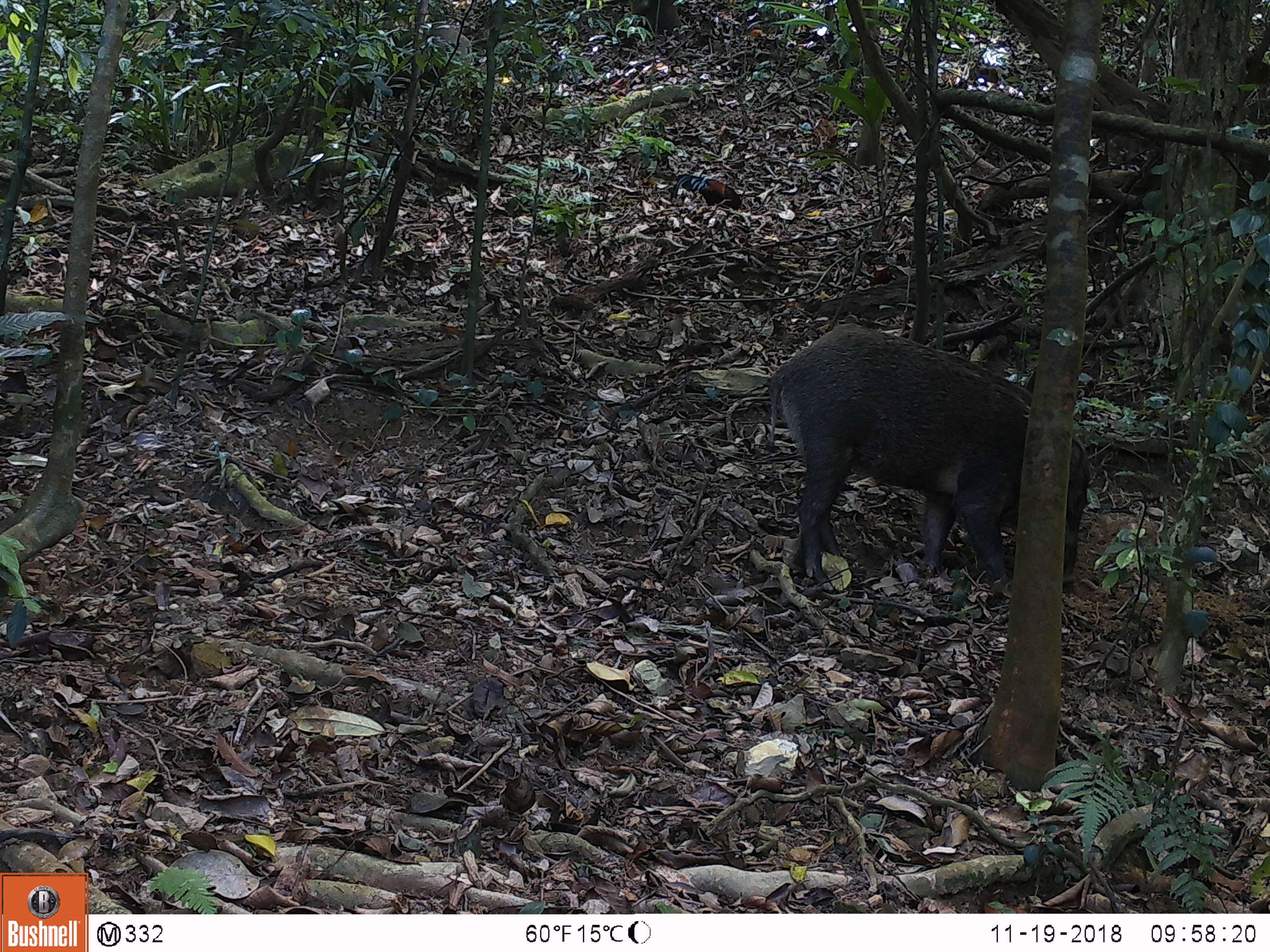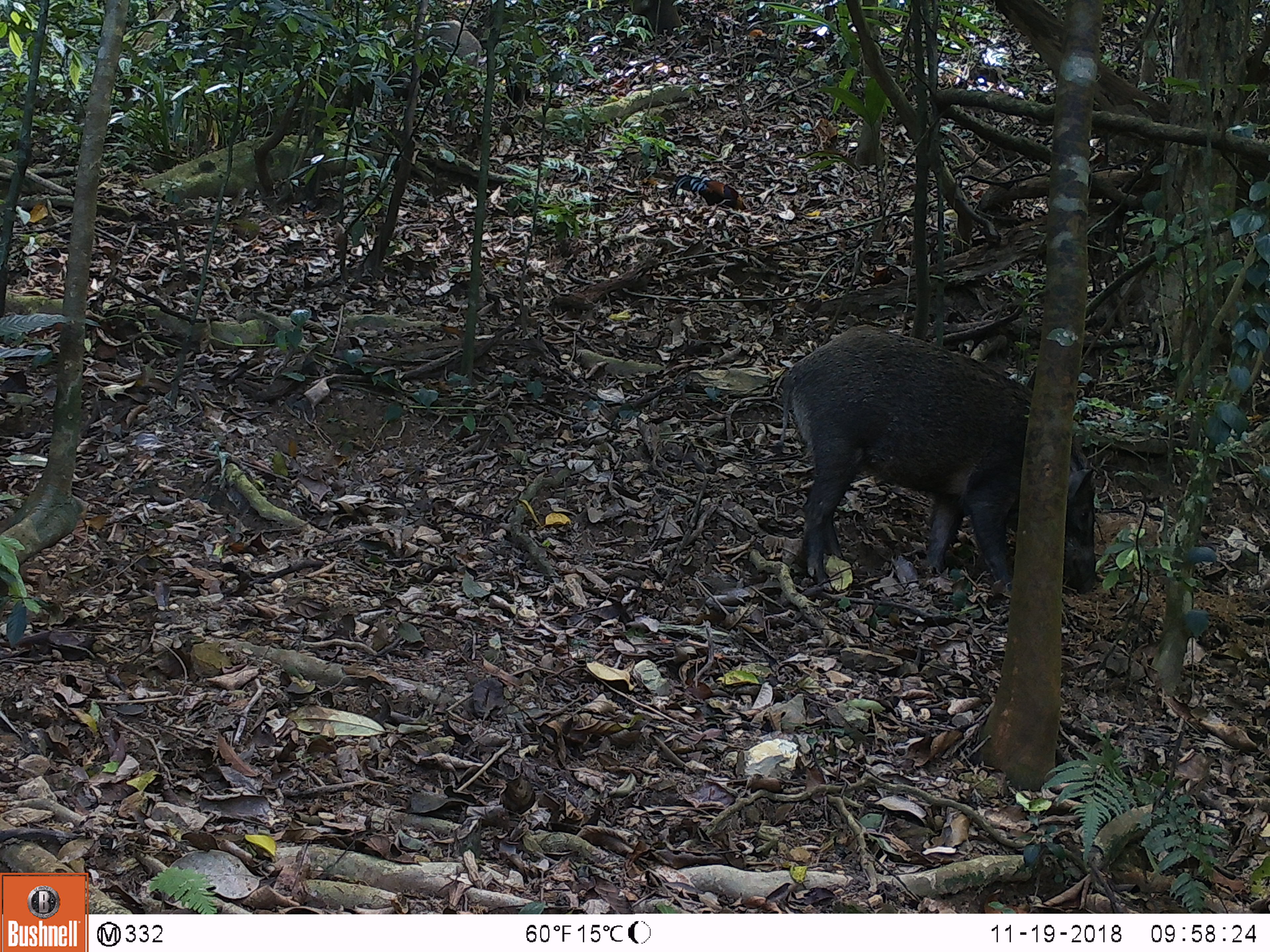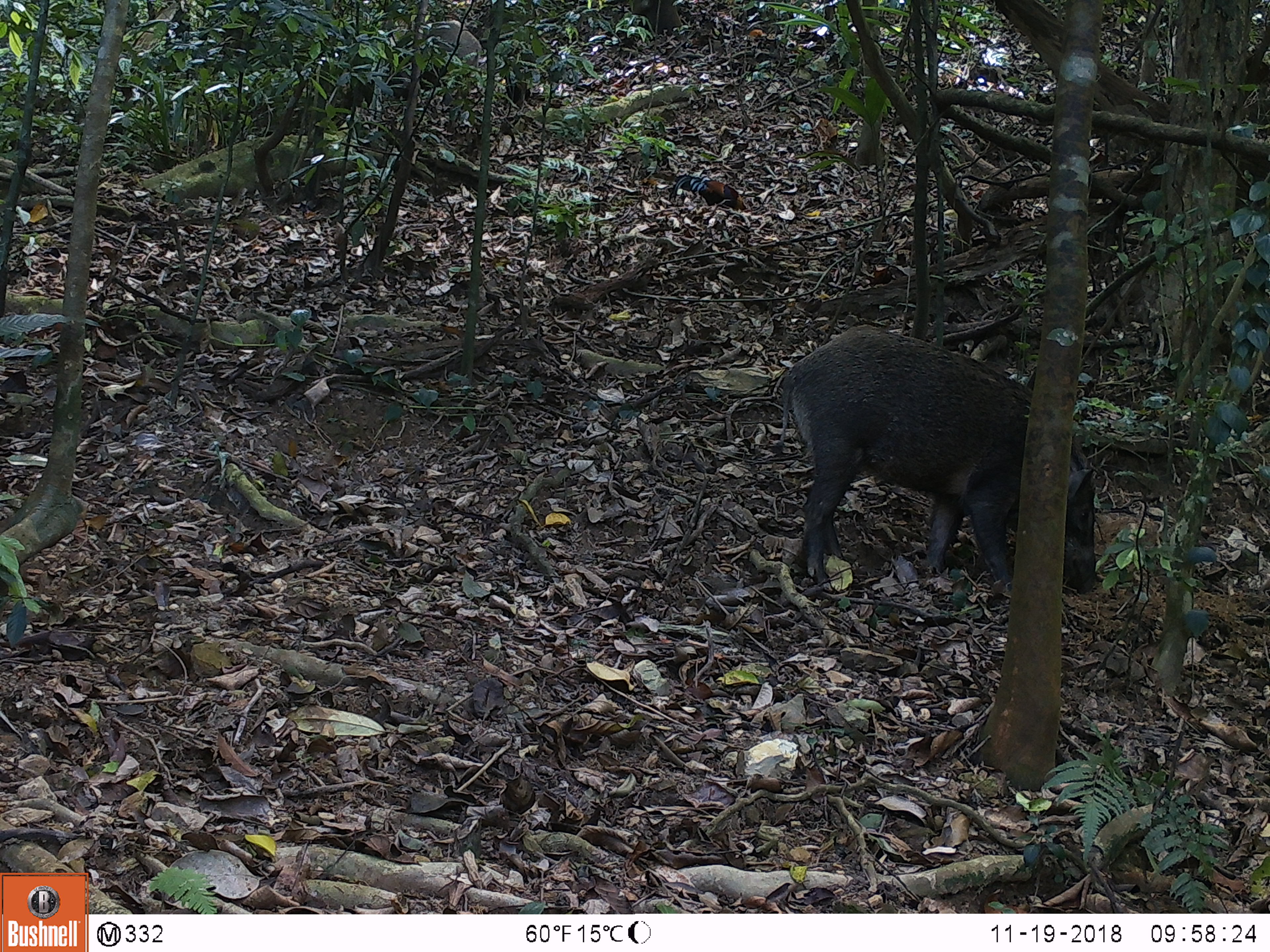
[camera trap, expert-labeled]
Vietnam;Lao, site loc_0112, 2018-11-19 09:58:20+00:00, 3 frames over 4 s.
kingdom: Animalia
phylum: Chordata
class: Mammalia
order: Artiodactyla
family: Suidae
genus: Sus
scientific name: Sus scrofa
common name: eurasian wild pig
Eurasian wild pig (Sus scrofa). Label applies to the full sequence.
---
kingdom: Animalia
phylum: Chordata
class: Aves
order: Galliformes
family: Phasianidae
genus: Gallus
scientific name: Gallus gallus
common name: red junglefowl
Red junglefowl (Gallus gallus). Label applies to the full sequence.